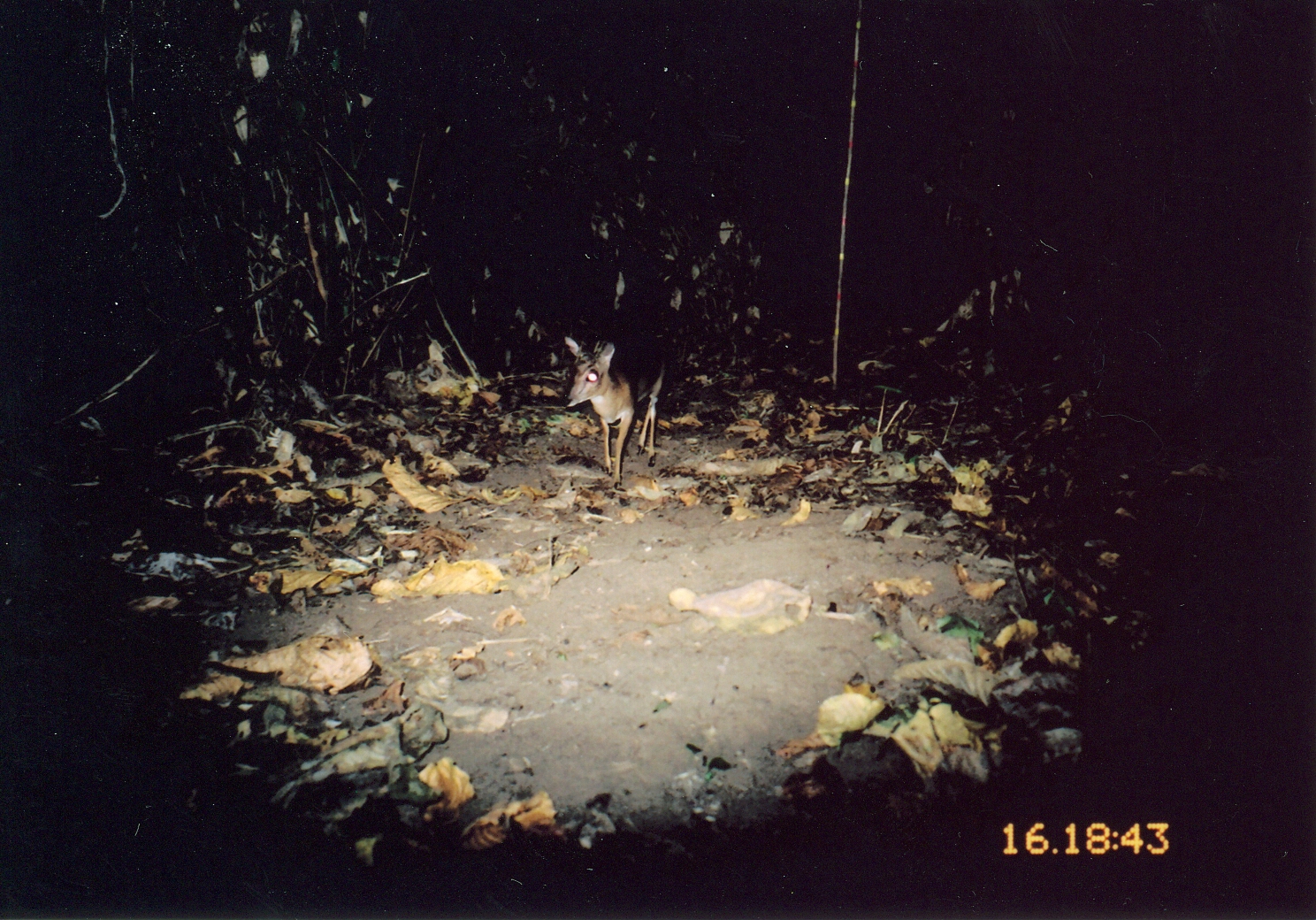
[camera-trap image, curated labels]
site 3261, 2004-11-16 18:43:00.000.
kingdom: Animalia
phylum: Chordata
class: Mammalia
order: Artiodactyla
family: Bovidae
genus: Nesotragus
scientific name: Nesotragus moschatus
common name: suni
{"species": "Nesotragus moschatus (suni)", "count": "1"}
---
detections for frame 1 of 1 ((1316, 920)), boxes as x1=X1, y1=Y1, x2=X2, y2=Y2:
nesotragus moschatus: x1=562, y1=335, x2=665, y2=489